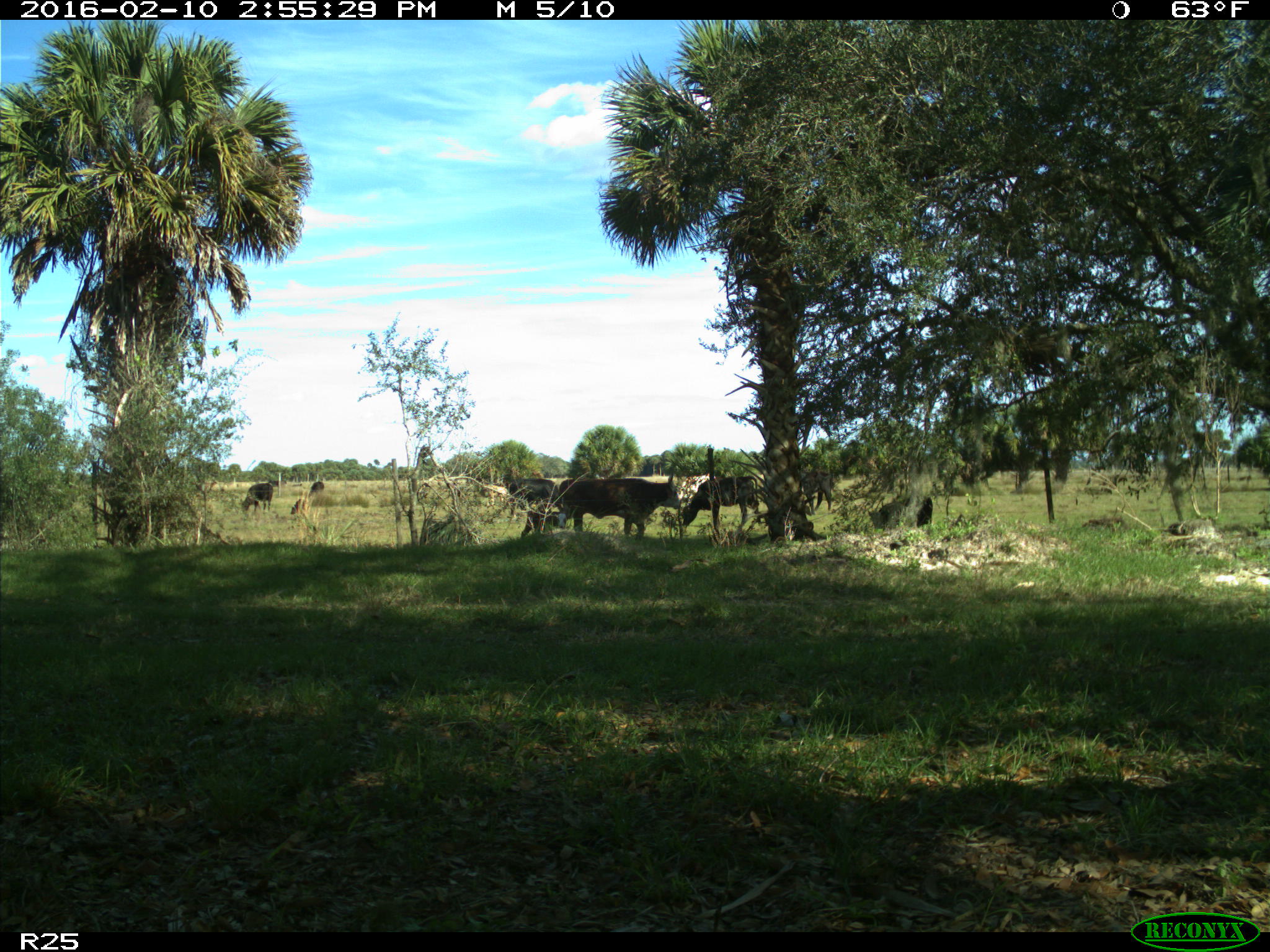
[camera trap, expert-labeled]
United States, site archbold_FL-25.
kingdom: Animalia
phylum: Chordata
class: Mammalia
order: Artiodactyla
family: Bovidae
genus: Bos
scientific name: Bos taurus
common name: domestic cow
Bos taurus (domestic cow).